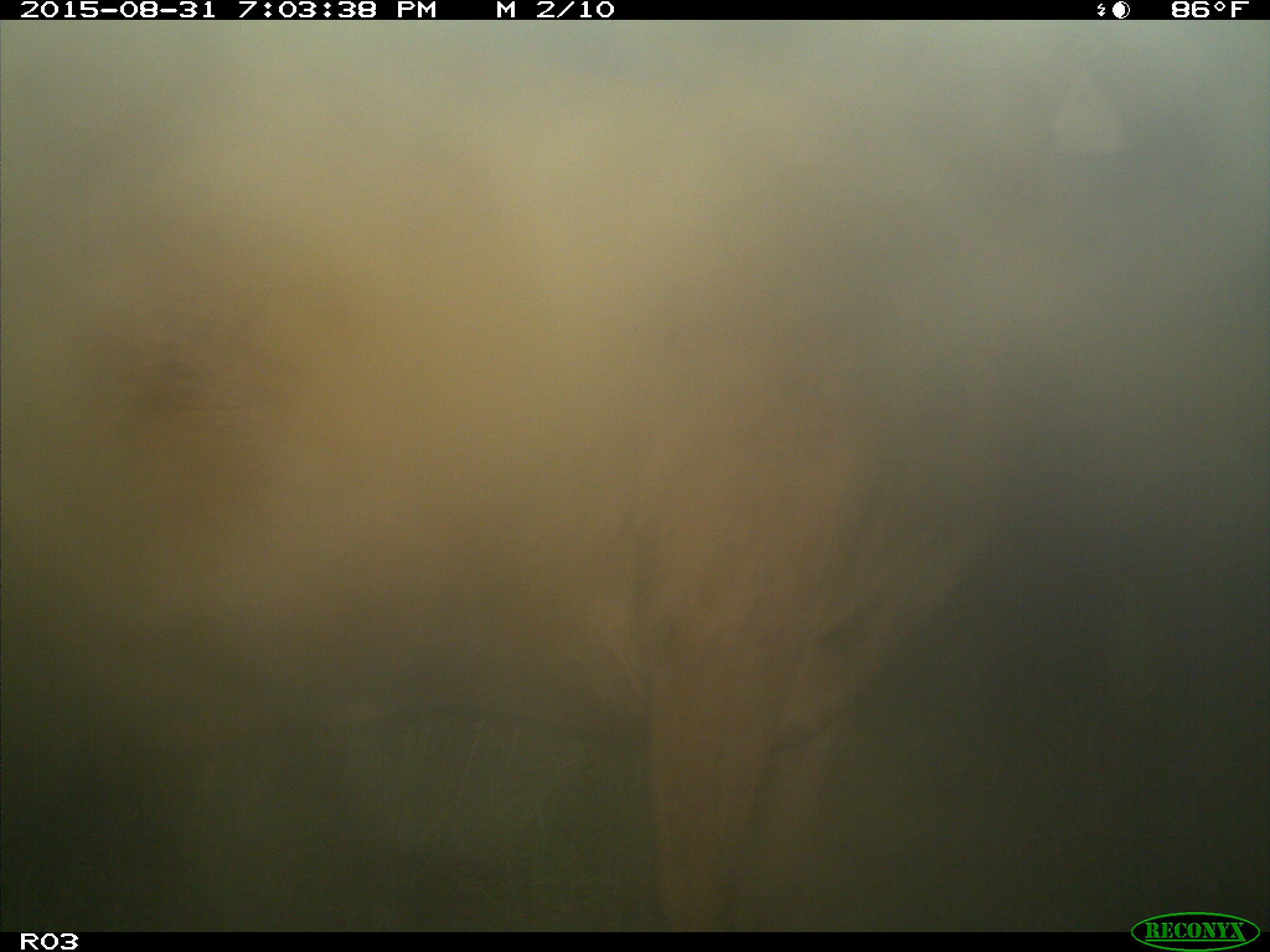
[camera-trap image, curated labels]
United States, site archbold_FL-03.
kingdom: Animalia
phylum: Chordata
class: Mammalia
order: Artiodactyla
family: Bovidae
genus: Bos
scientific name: Bos taurus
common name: domestic cow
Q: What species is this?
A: Bos taurus (domestic cow).